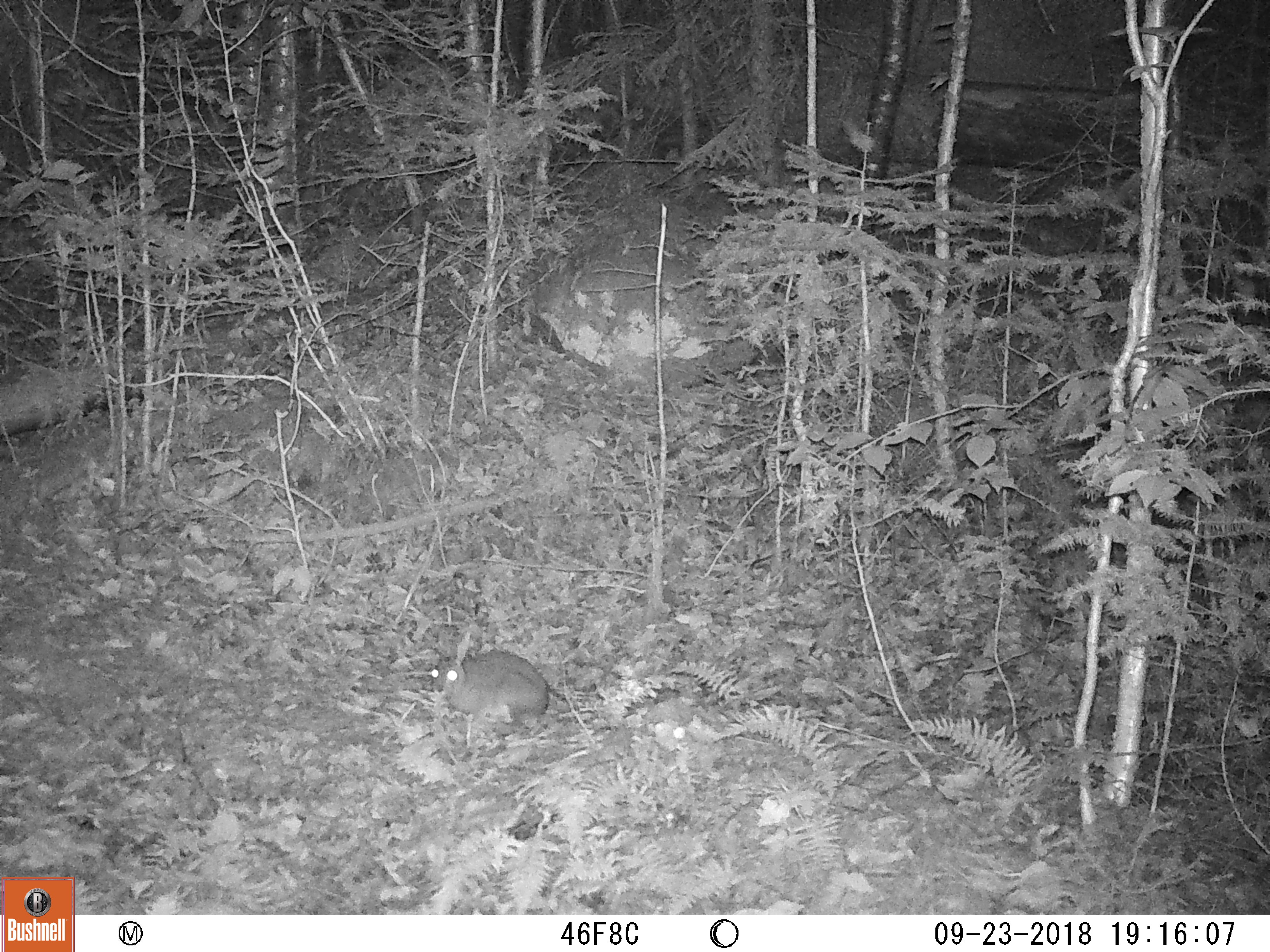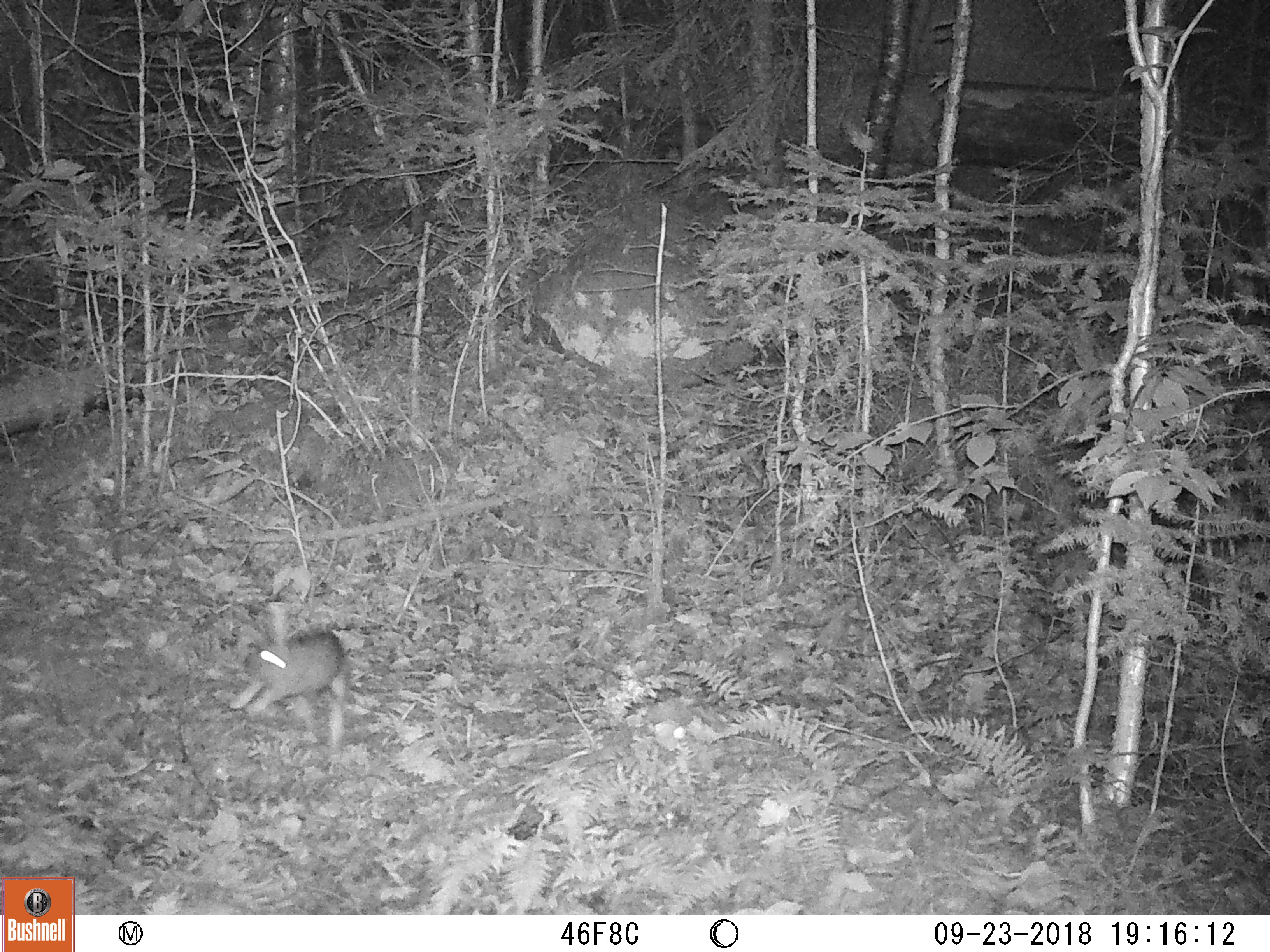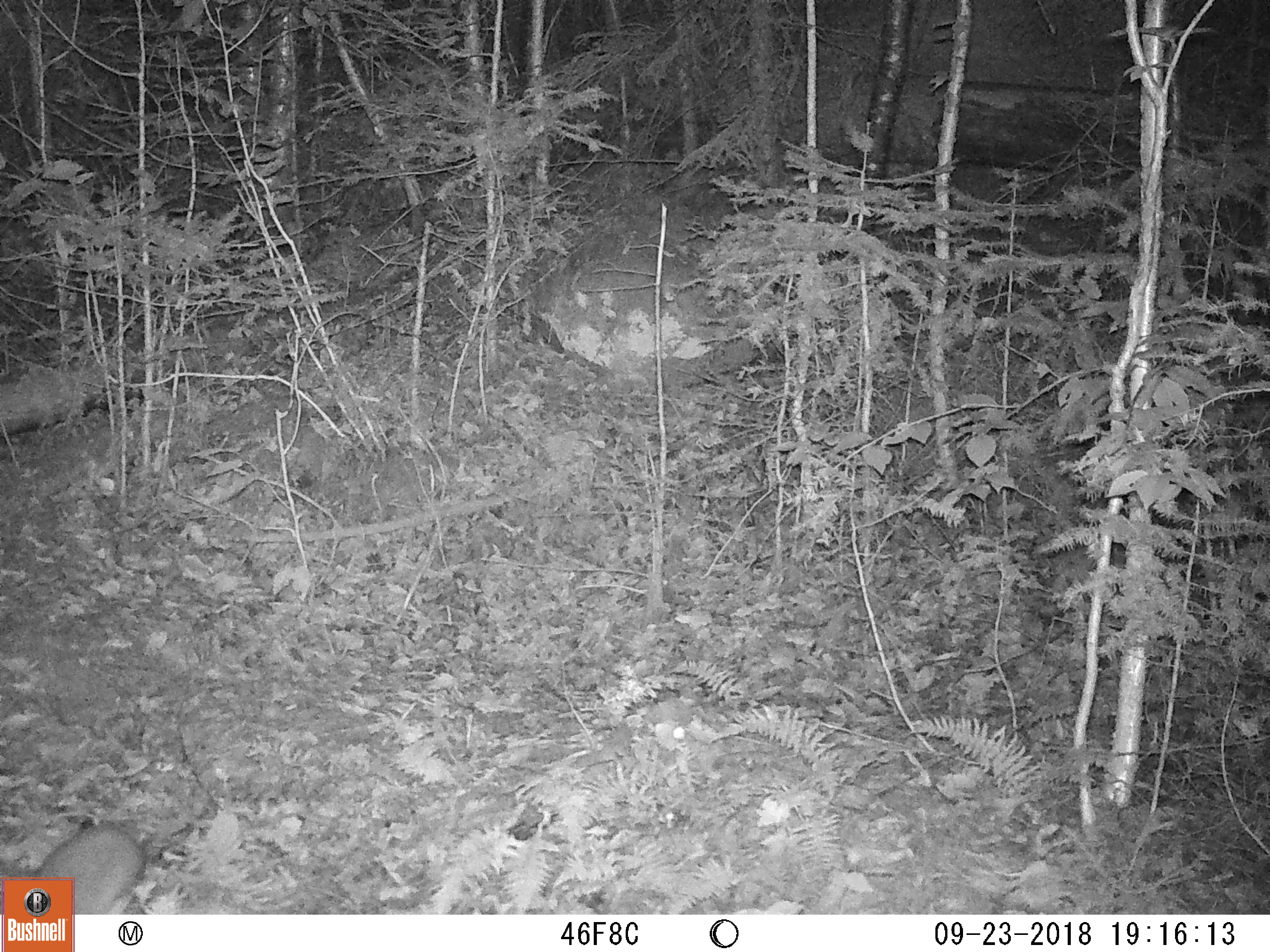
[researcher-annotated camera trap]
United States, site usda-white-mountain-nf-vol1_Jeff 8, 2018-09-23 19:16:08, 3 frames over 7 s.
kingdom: Animalia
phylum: Chordata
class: Mammalia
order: Lagomorpha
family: Leporidae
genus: Lepus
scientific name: Lepus americanus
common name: snowshoe hare